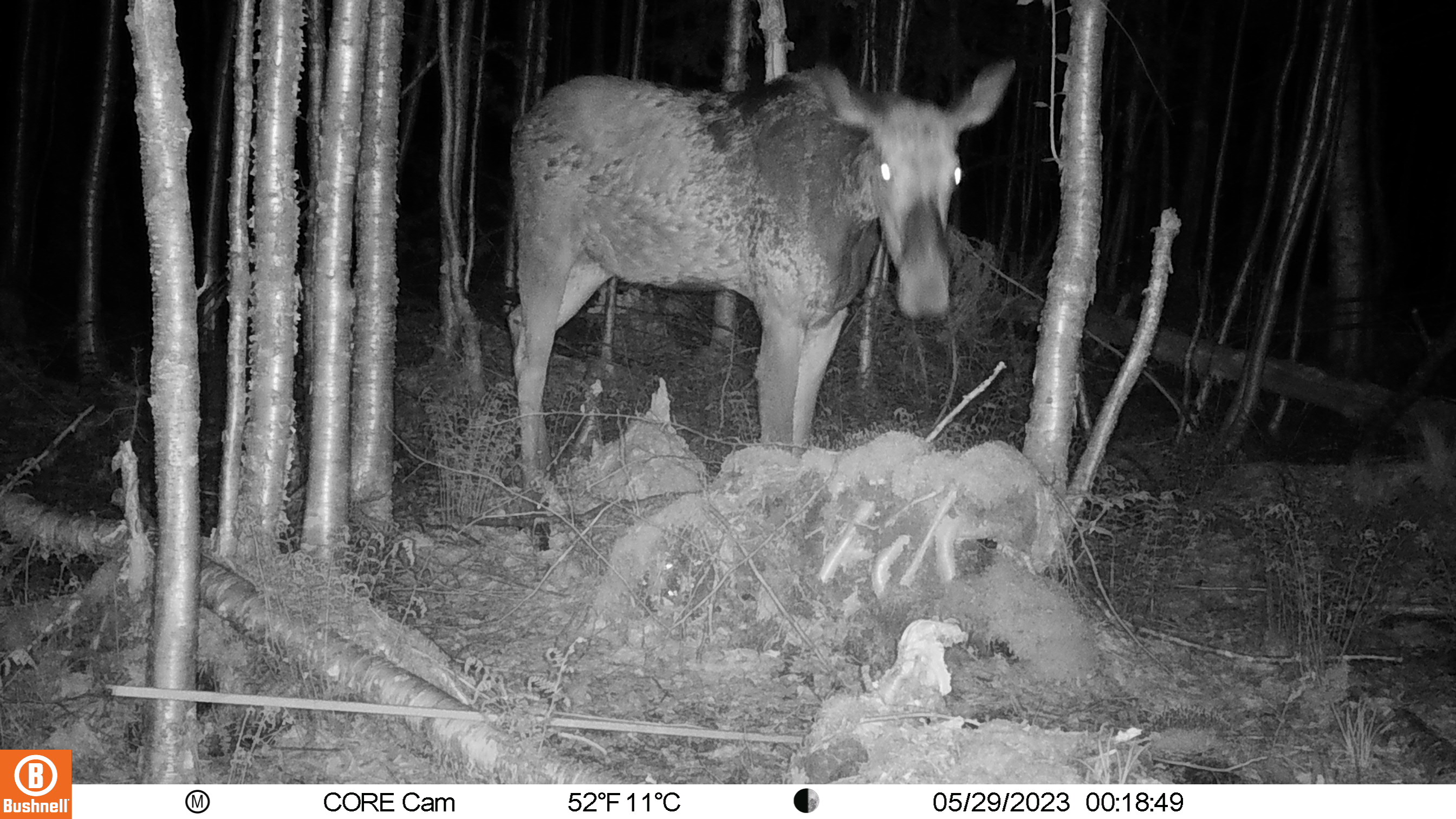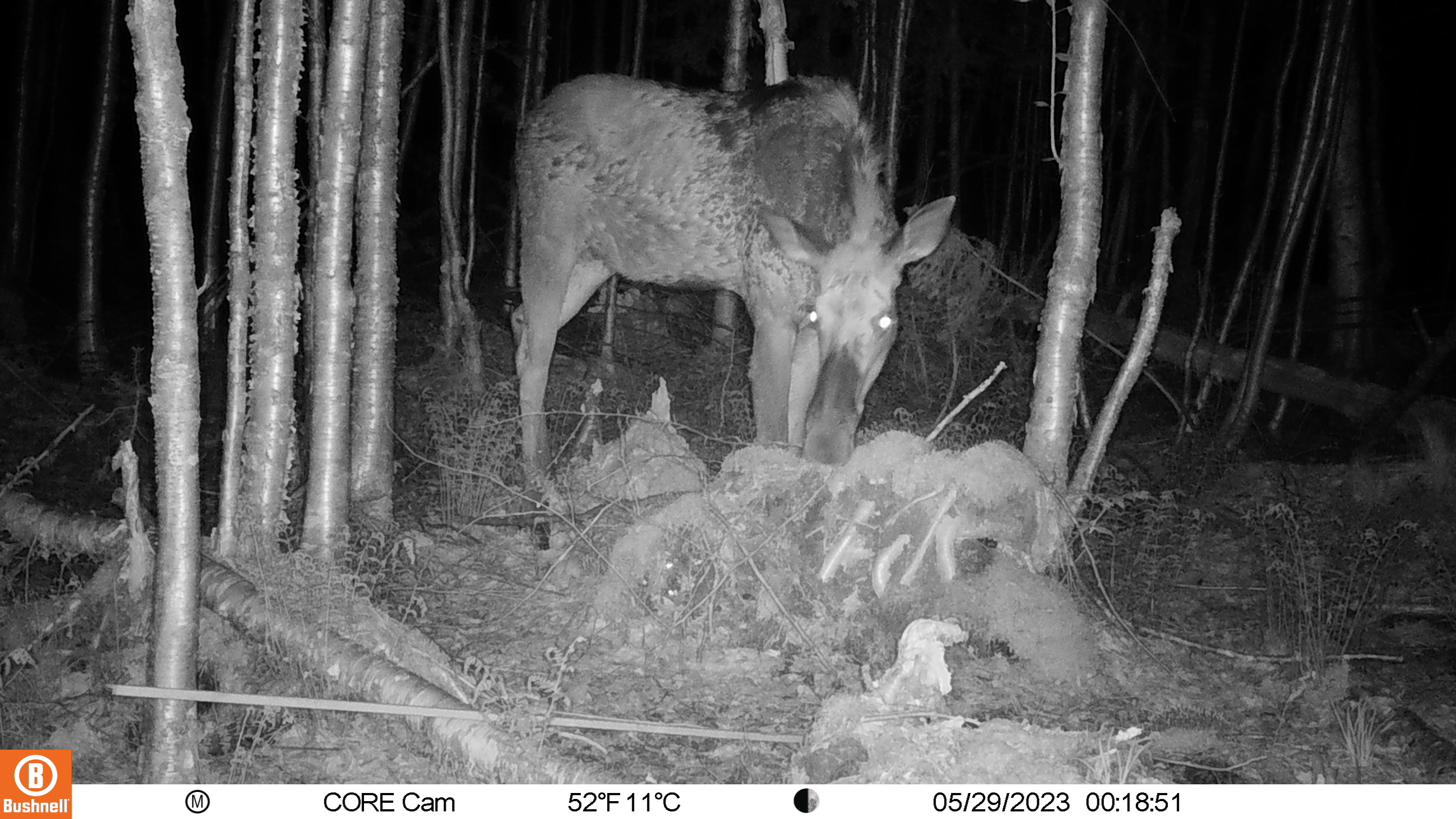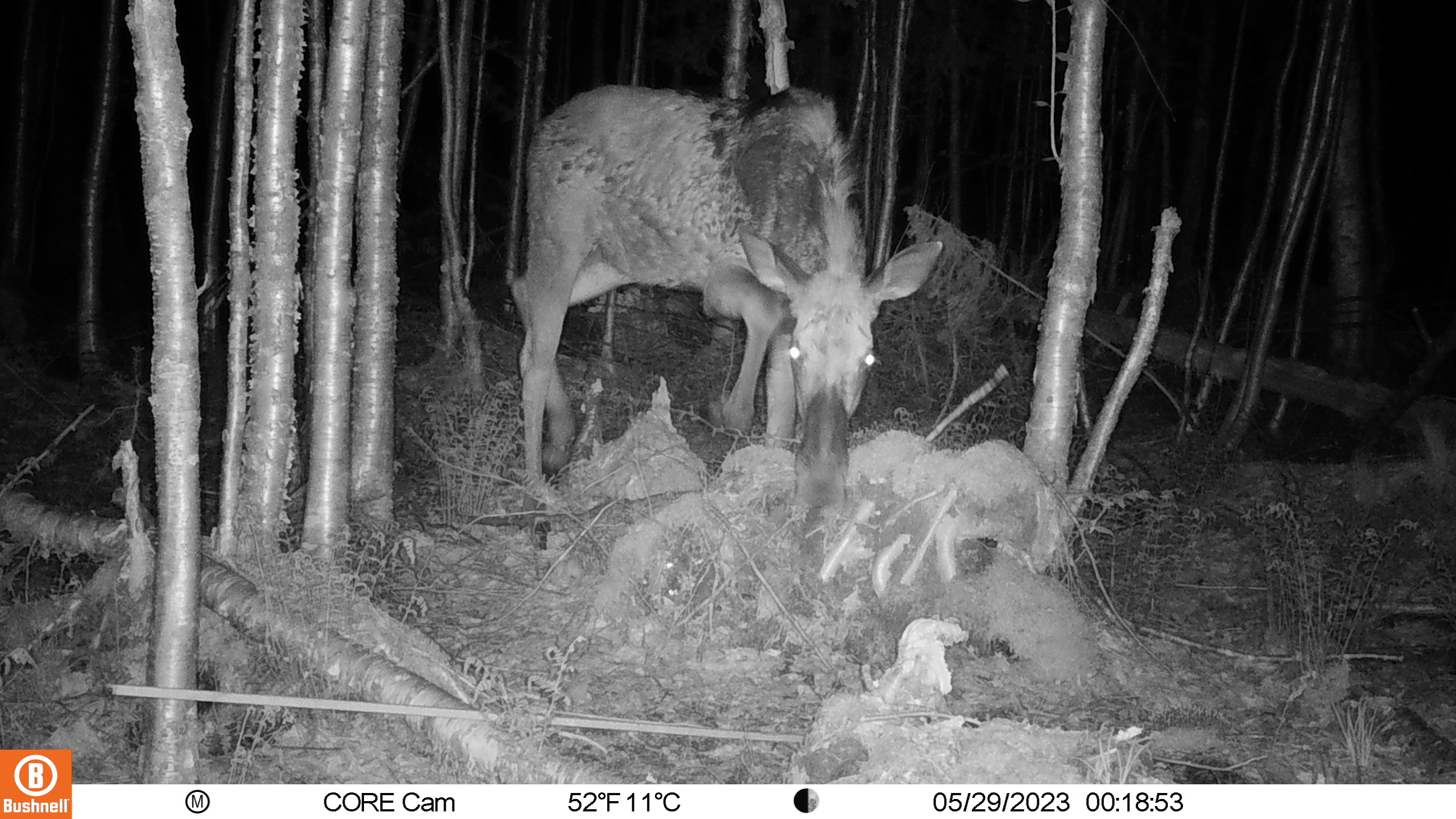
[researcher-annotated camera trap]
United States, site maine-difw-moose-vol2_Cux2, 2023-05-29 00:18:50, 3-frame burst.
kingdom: Animalia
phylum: Chordata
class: Mammalia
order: Artiodactyla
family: Cervidae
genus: Alces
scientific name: Alces alces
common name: moose